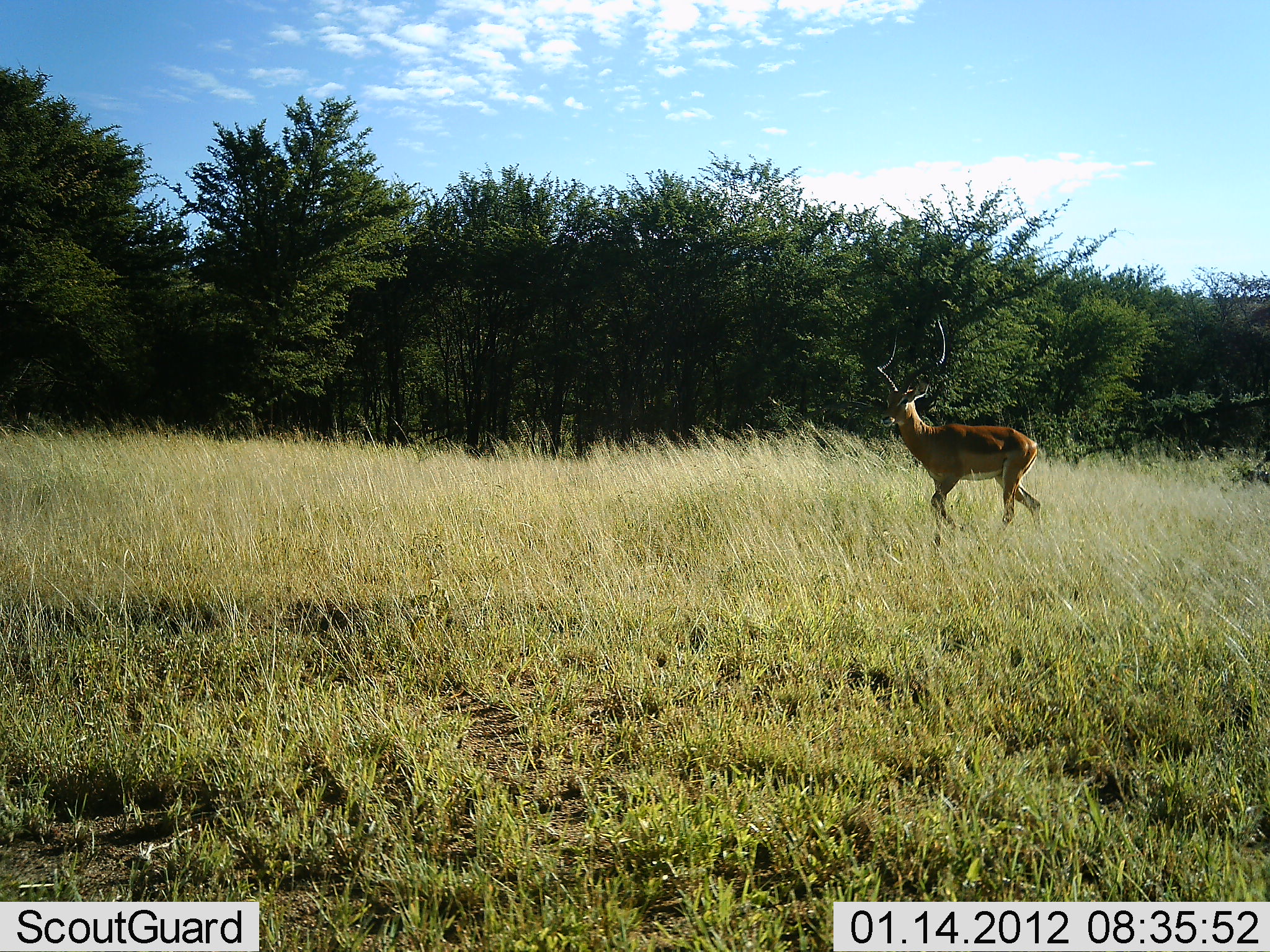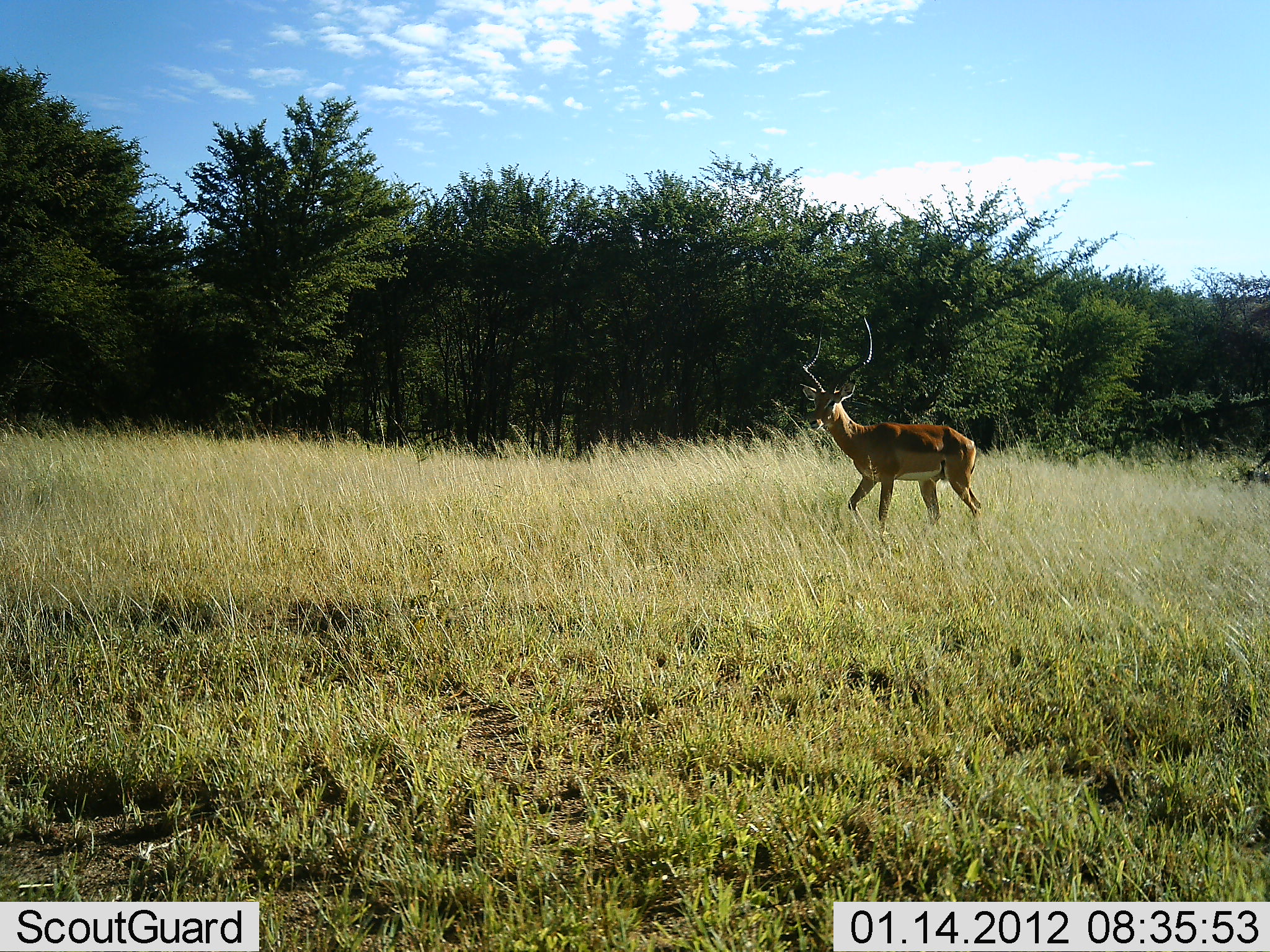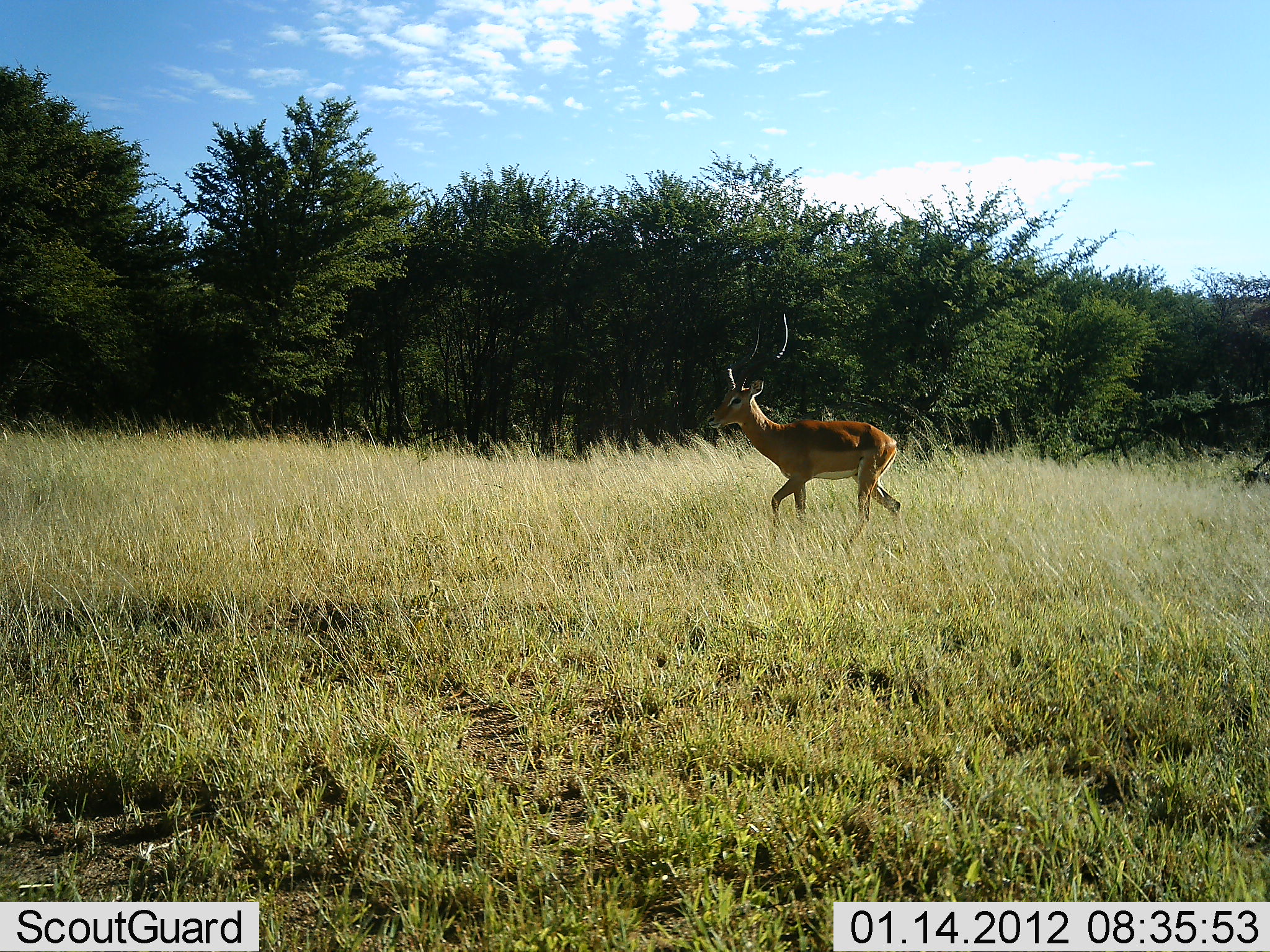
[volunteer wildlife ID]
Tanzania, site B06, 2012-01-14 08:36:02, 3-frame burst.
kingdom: Animalia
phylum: Chordata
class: Mammalia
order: Artiodactyla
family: Bovidae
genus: Aepyceros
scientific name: Aepyceros melampus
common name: impala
Impala (Aepyceros melampus), count 1. Behavior (volunteer vote fractions): standing 0%, resting 0%, moving 100%, interacting 0%. Young present (vote fraction): 0%. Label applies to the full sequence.